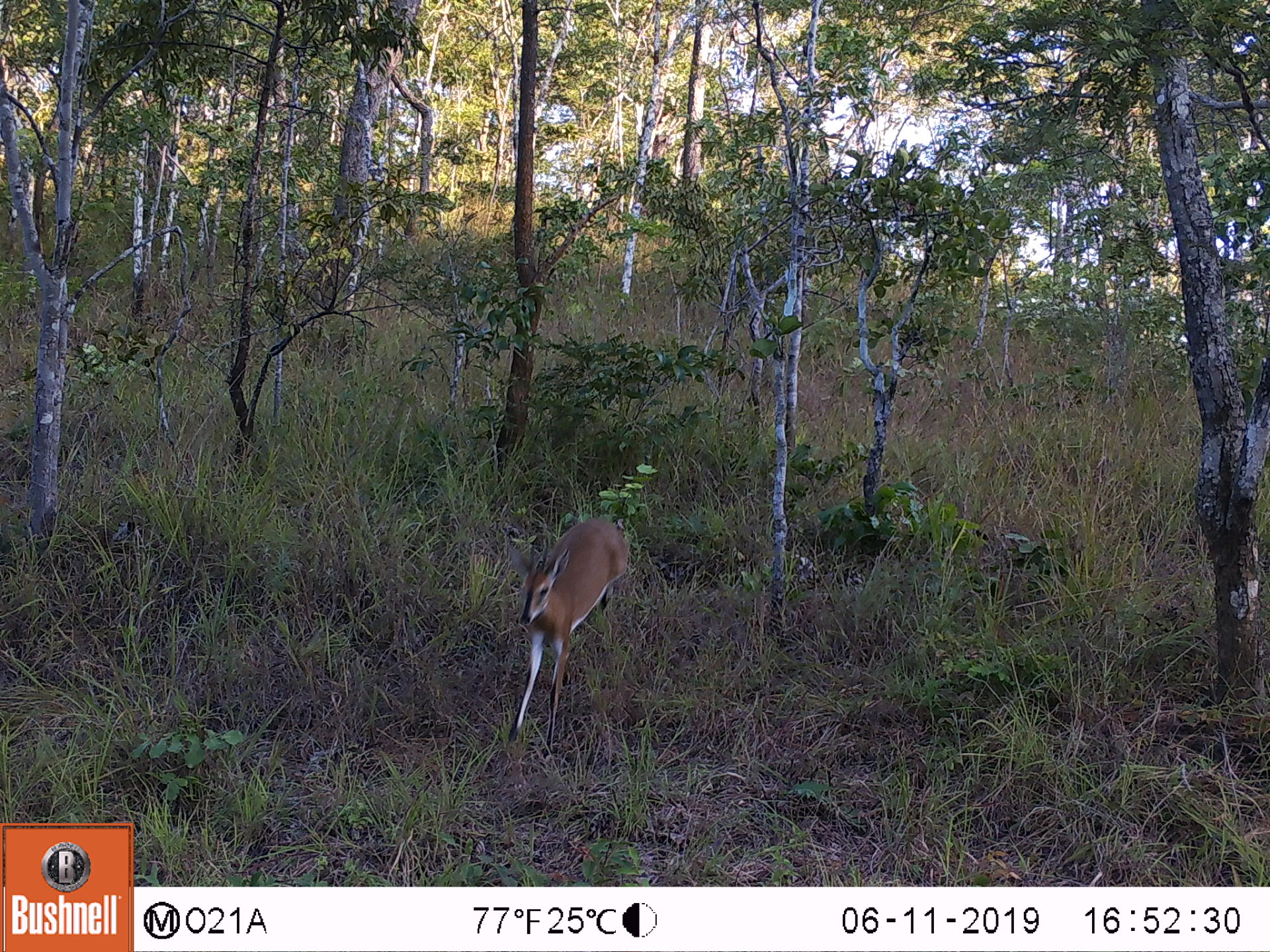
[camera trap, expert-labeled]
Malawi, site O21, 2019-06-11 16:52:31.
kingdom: Animalia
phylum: Chordata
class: Mammalia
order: Artiodactyla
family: Bovidae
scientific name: Antilopinae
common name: small antelope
Small antelope (Antilopinae), count 1.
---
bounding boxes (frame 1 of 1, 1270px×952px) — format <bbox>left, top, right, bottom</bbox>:
small antelope: <bbox>494, 514, 641, 763</bbox>